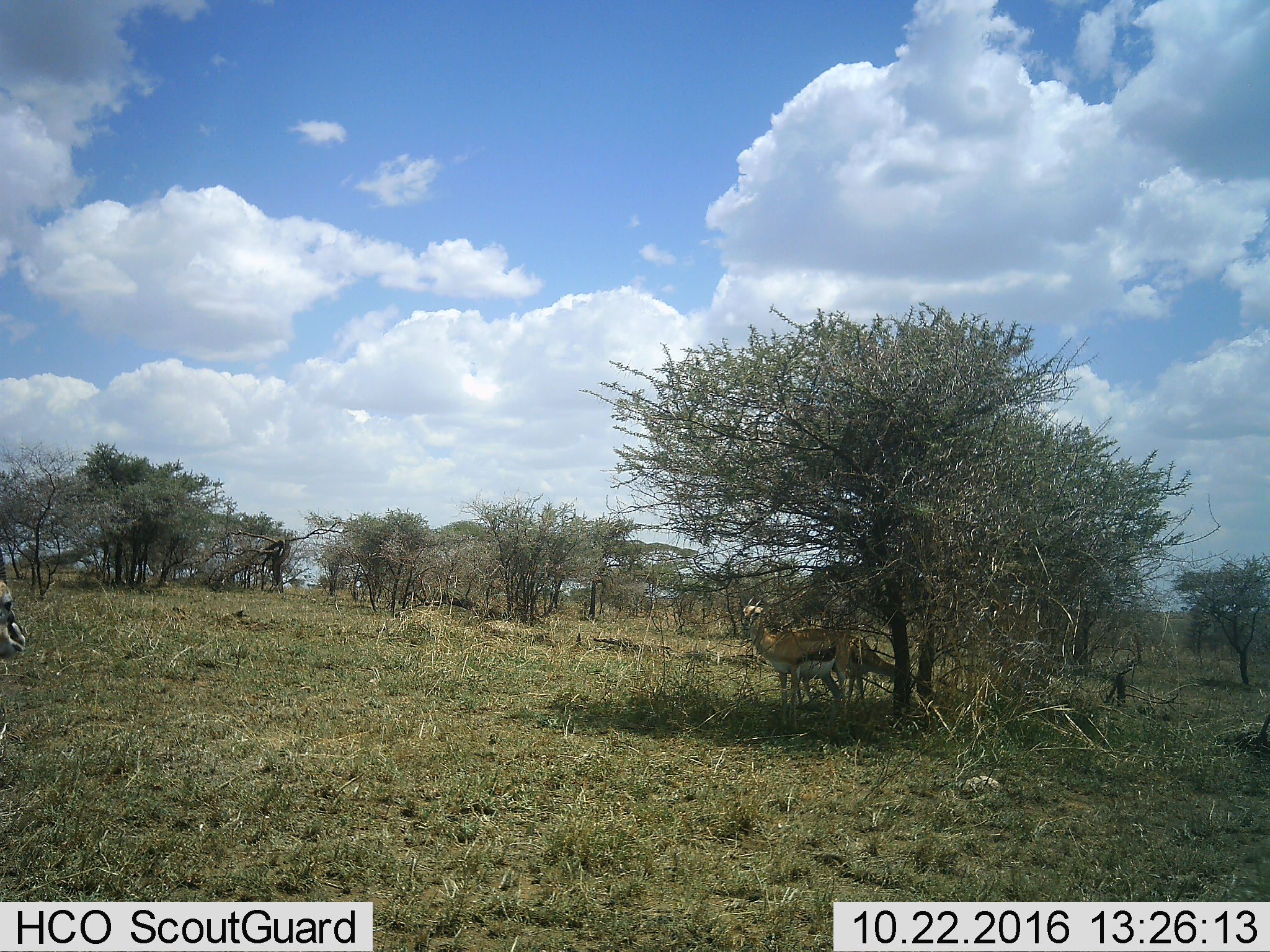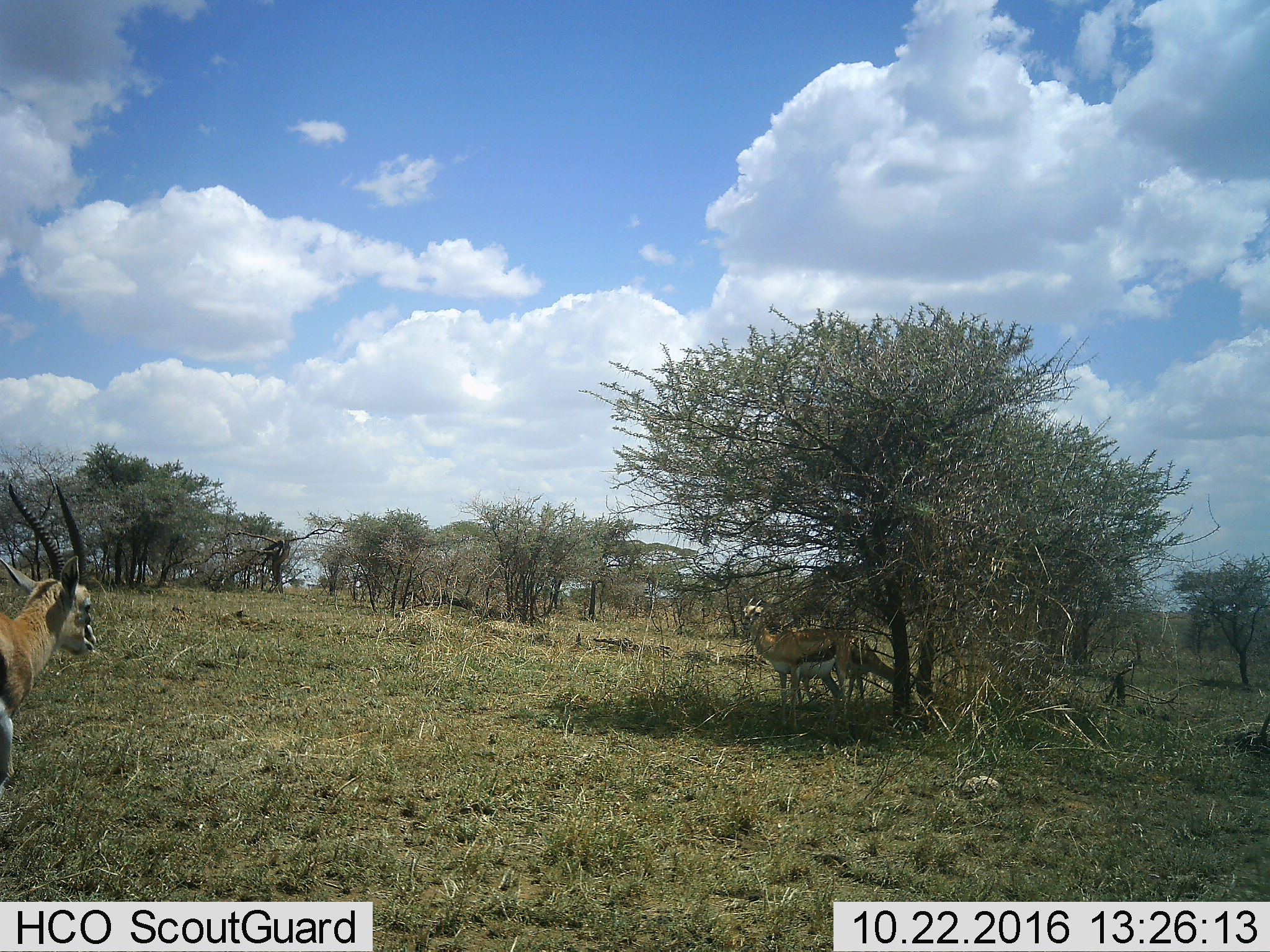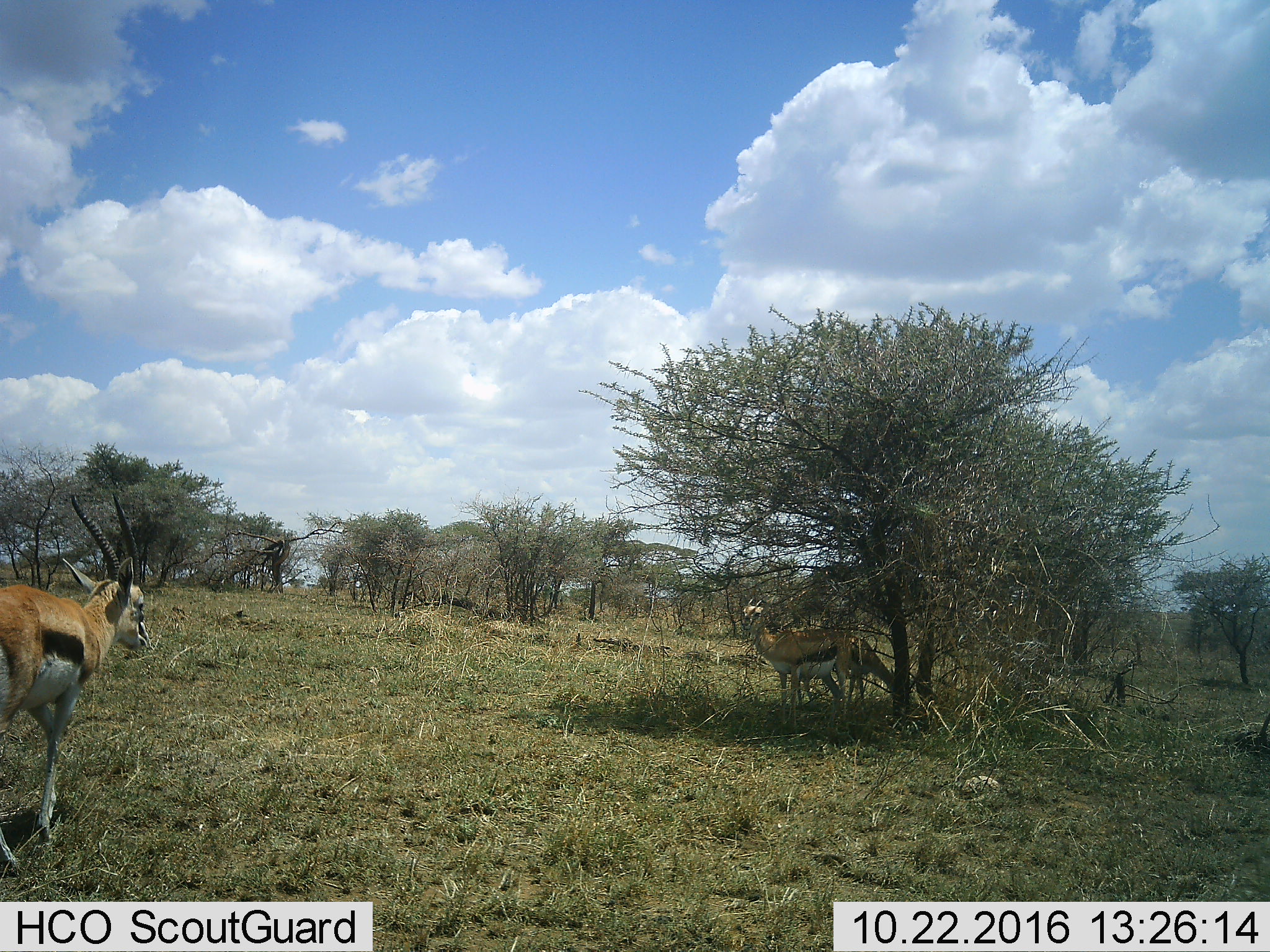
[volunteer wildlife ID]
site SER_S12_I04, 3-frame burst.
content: unidentified animal